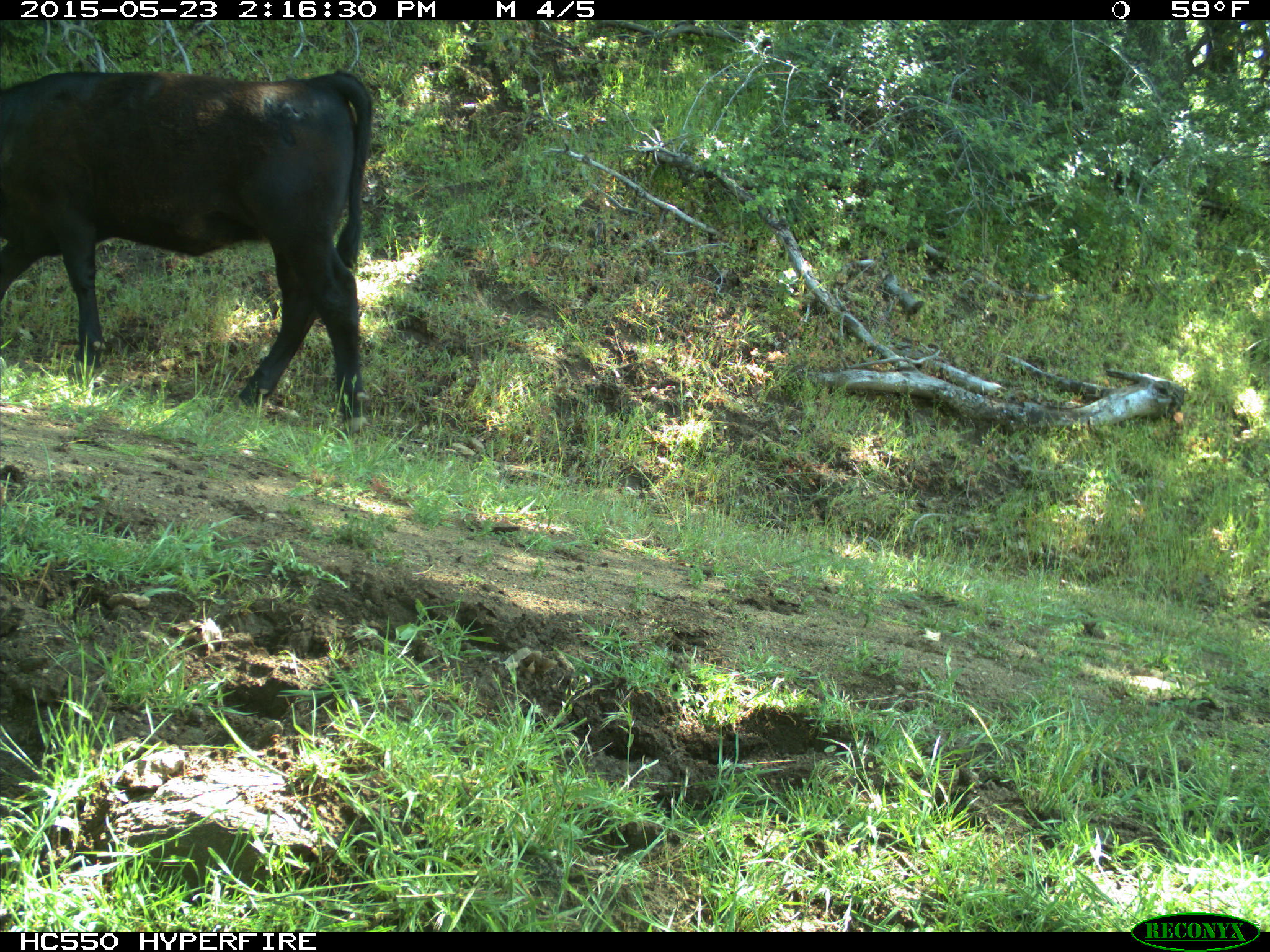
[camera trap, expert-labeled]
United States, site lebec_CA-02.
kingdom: Animalia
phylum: Chordata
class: Mammalia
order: Artiodactyla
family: Bovidae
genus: Bos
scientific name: Bos taurus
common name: domestic cow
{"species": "Bos taurus (domestic cow)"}